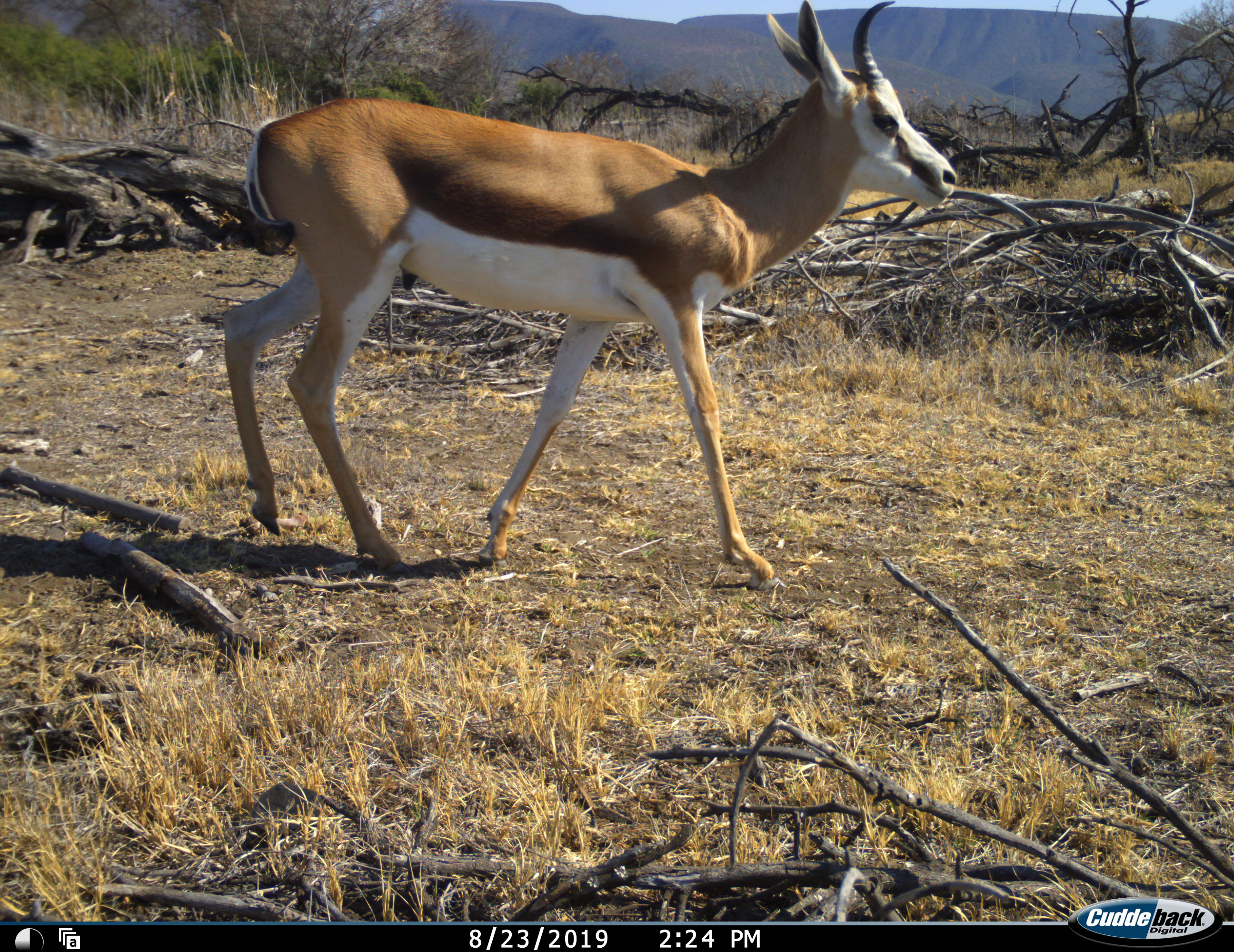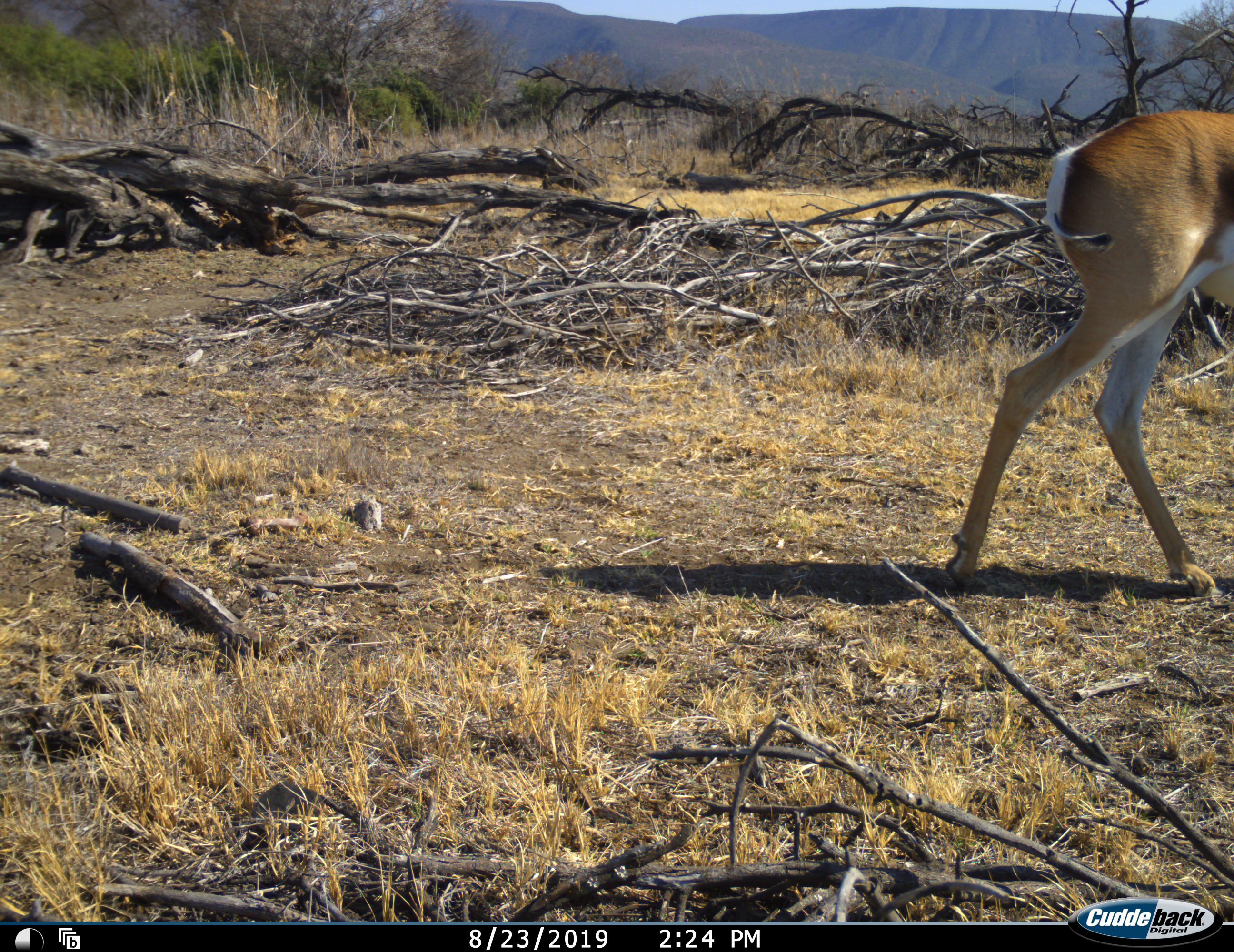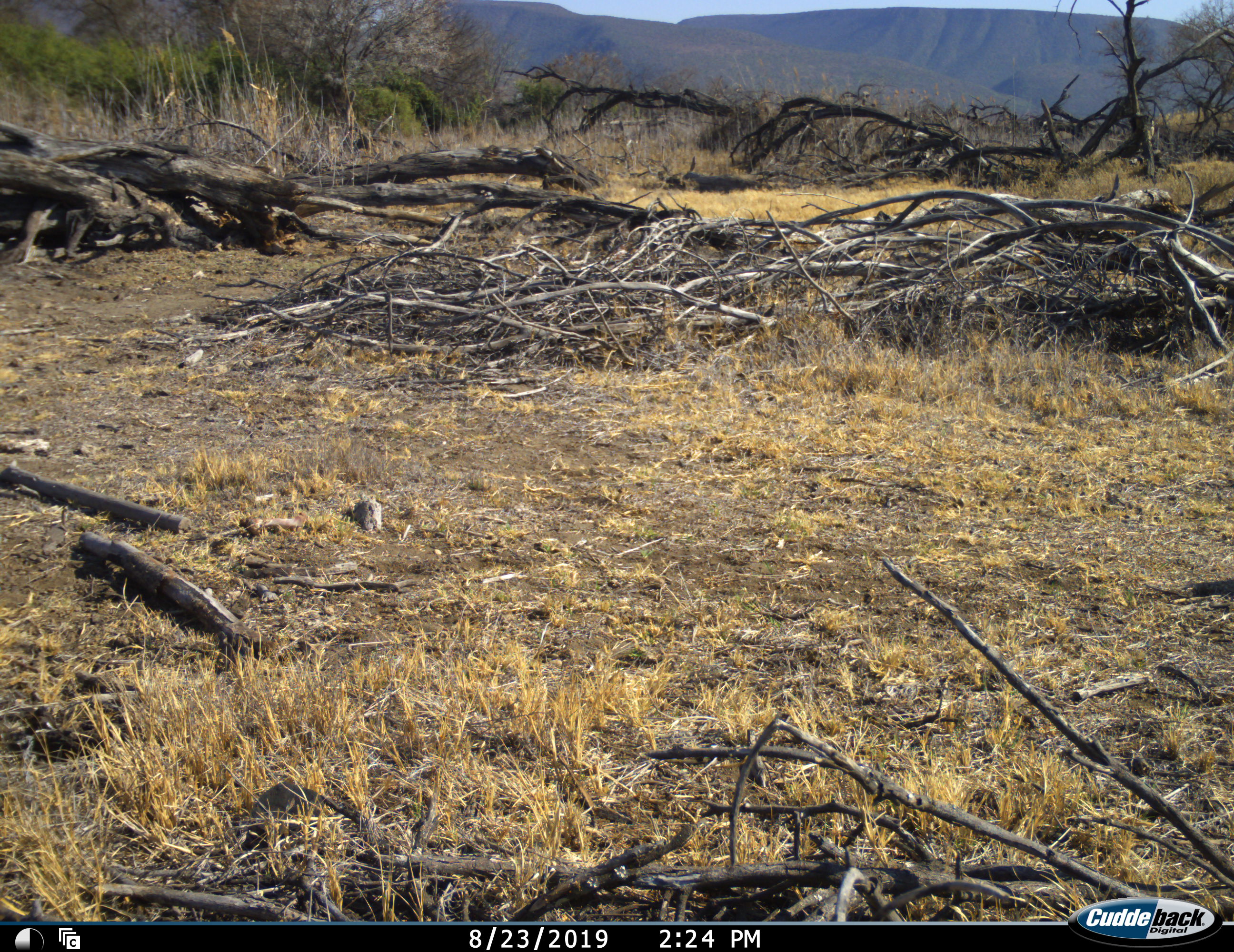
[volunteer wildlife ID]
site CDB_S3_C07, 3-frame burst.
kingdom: Animalia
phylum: Chordata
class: Mammalia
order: Artiodactyla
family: Bovidae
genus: Antidorcas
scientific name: Antidorcas marsupialis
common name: springbok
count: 1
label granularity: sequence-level